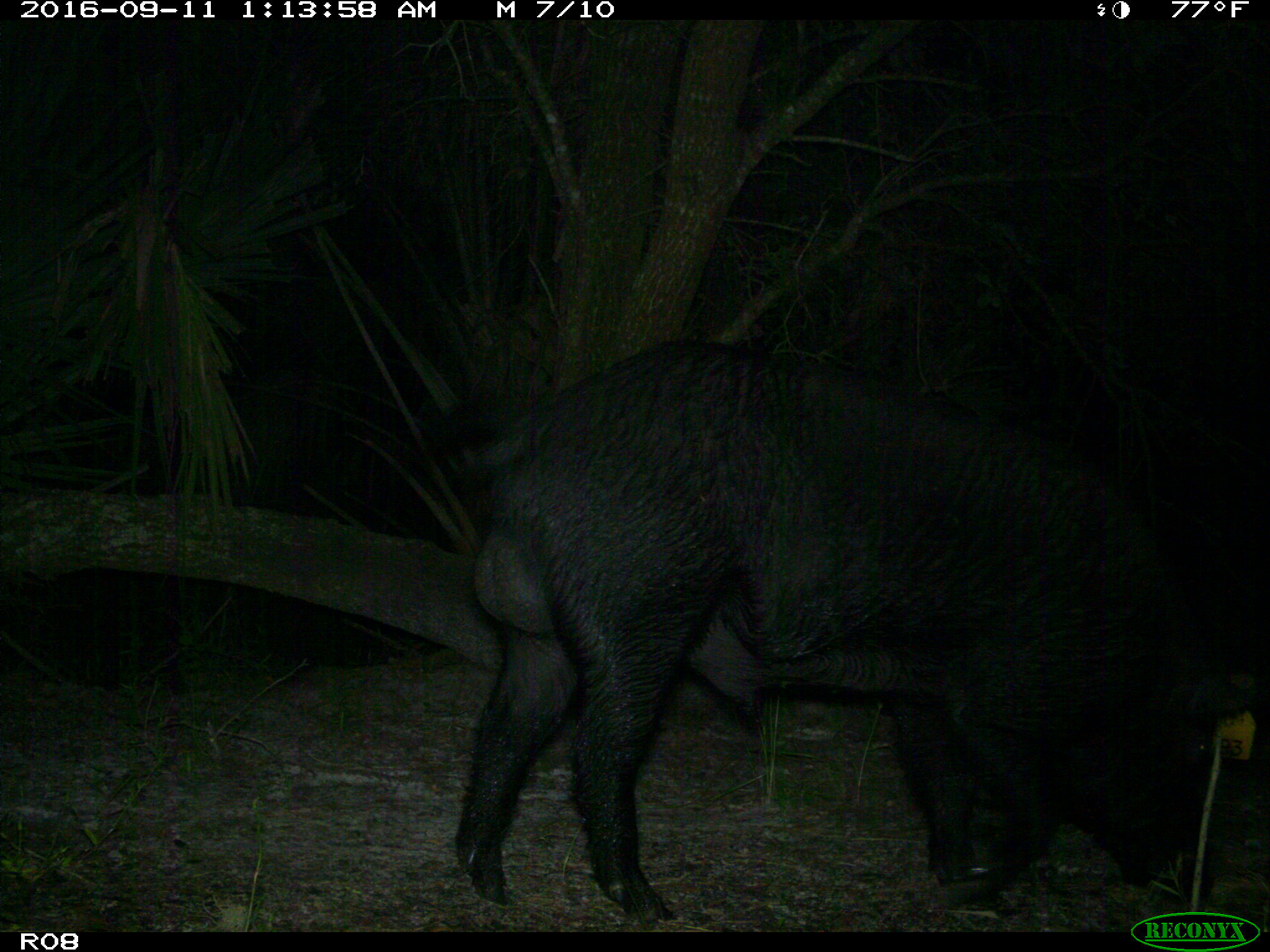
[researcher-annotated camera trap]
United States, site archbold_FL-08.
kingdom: Animalia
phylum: Chordata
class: Mammalia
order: Artiodactyla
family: Suidae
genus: Sus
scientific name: Sus scrofa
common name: wild boar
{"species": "Sus scrofa (wild boar)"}